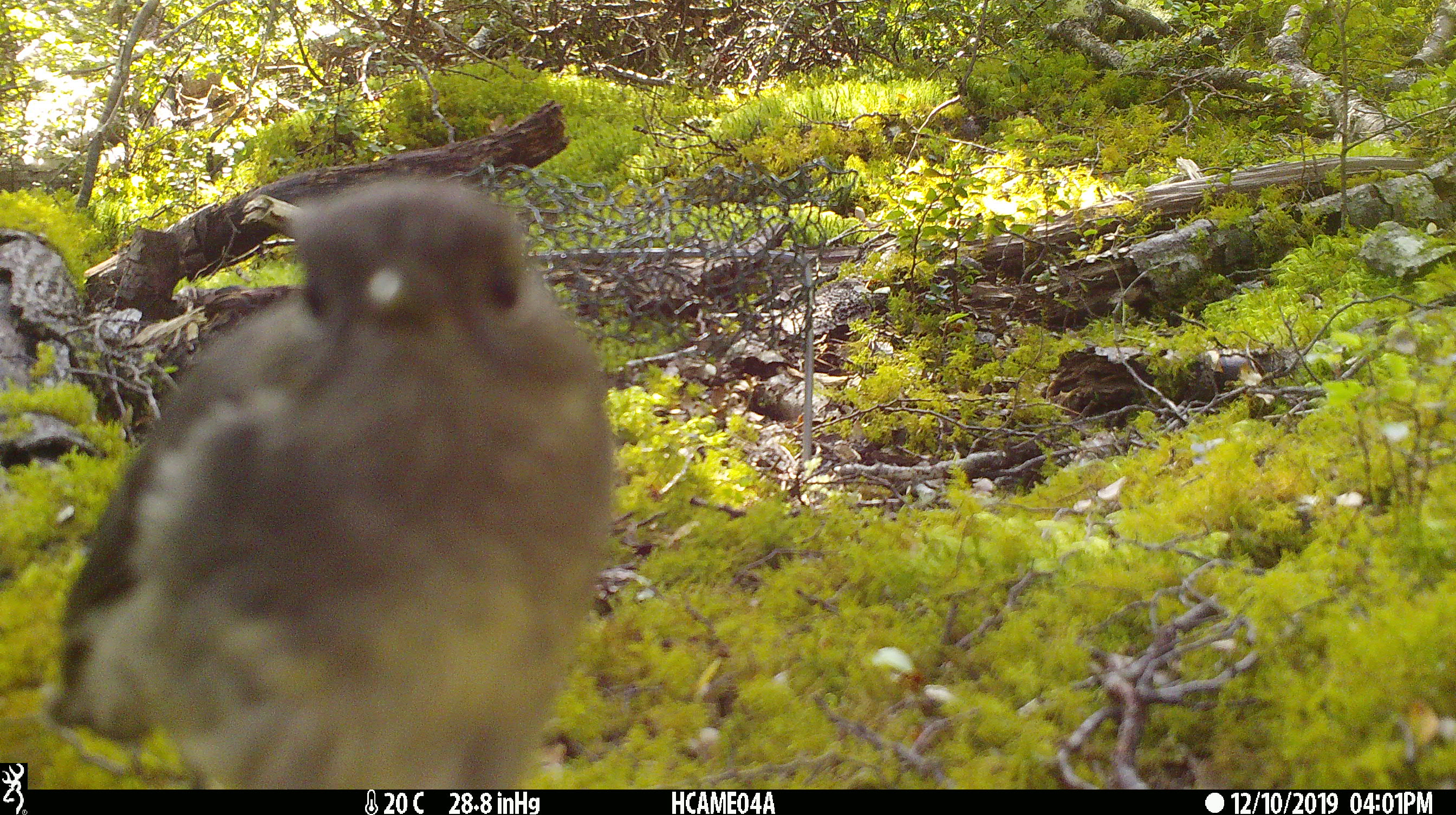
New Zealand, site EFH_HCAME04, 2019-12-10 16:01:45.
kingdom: Animalia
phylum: Chordata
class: Aves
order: Passeriformes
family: Petroicidae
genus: Petroica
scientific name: Petroica australis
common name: new zealand robin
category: robin